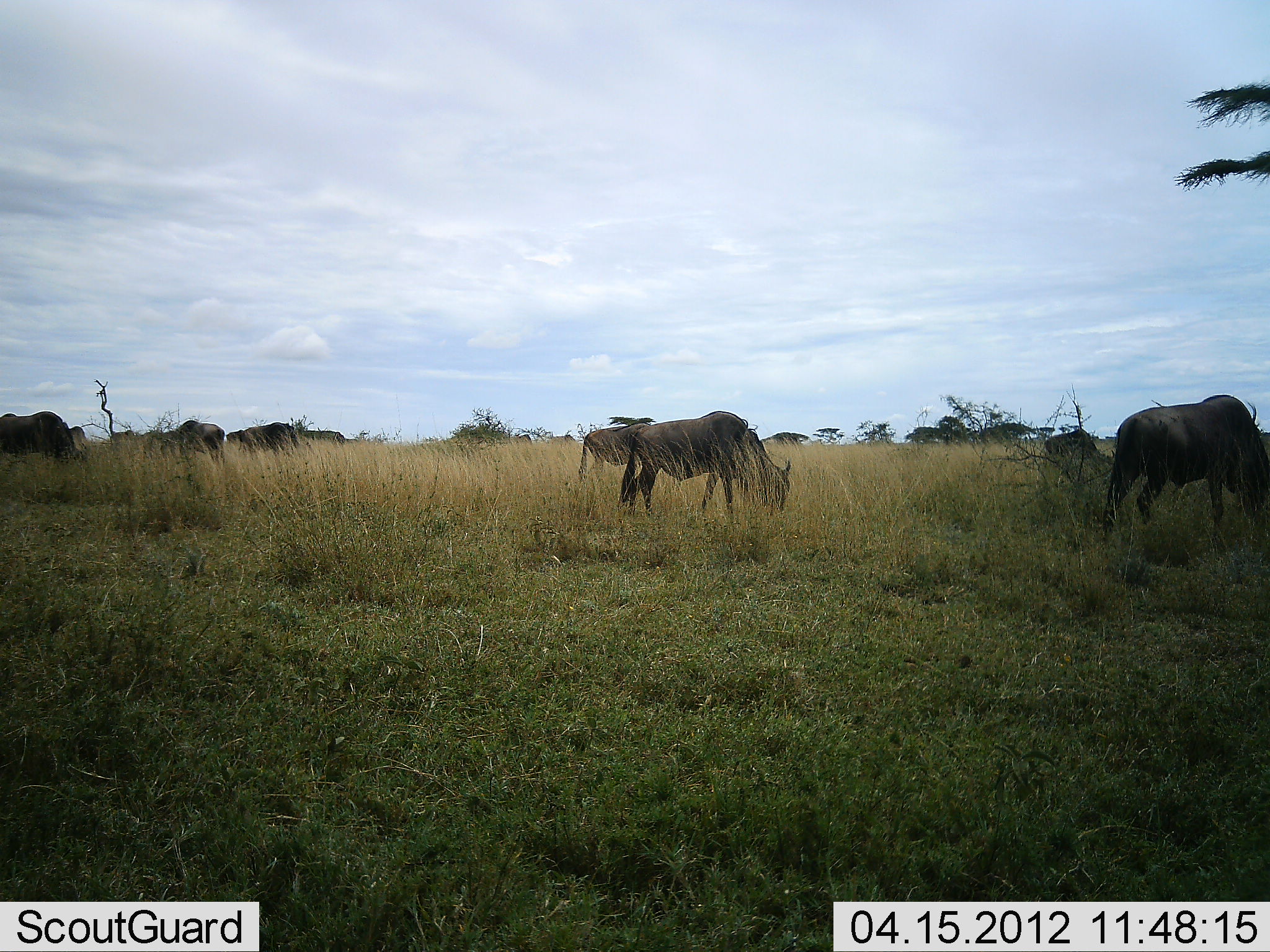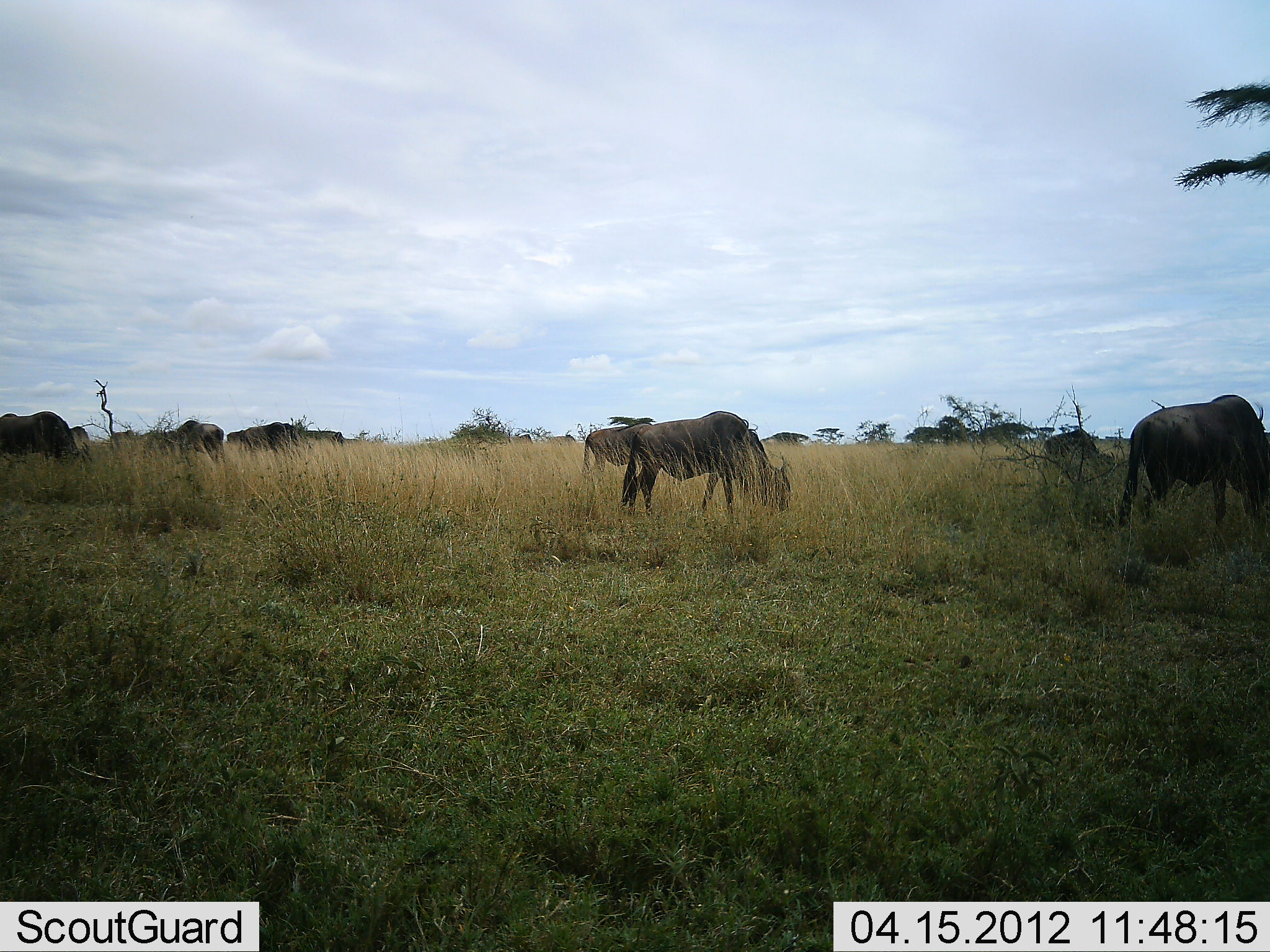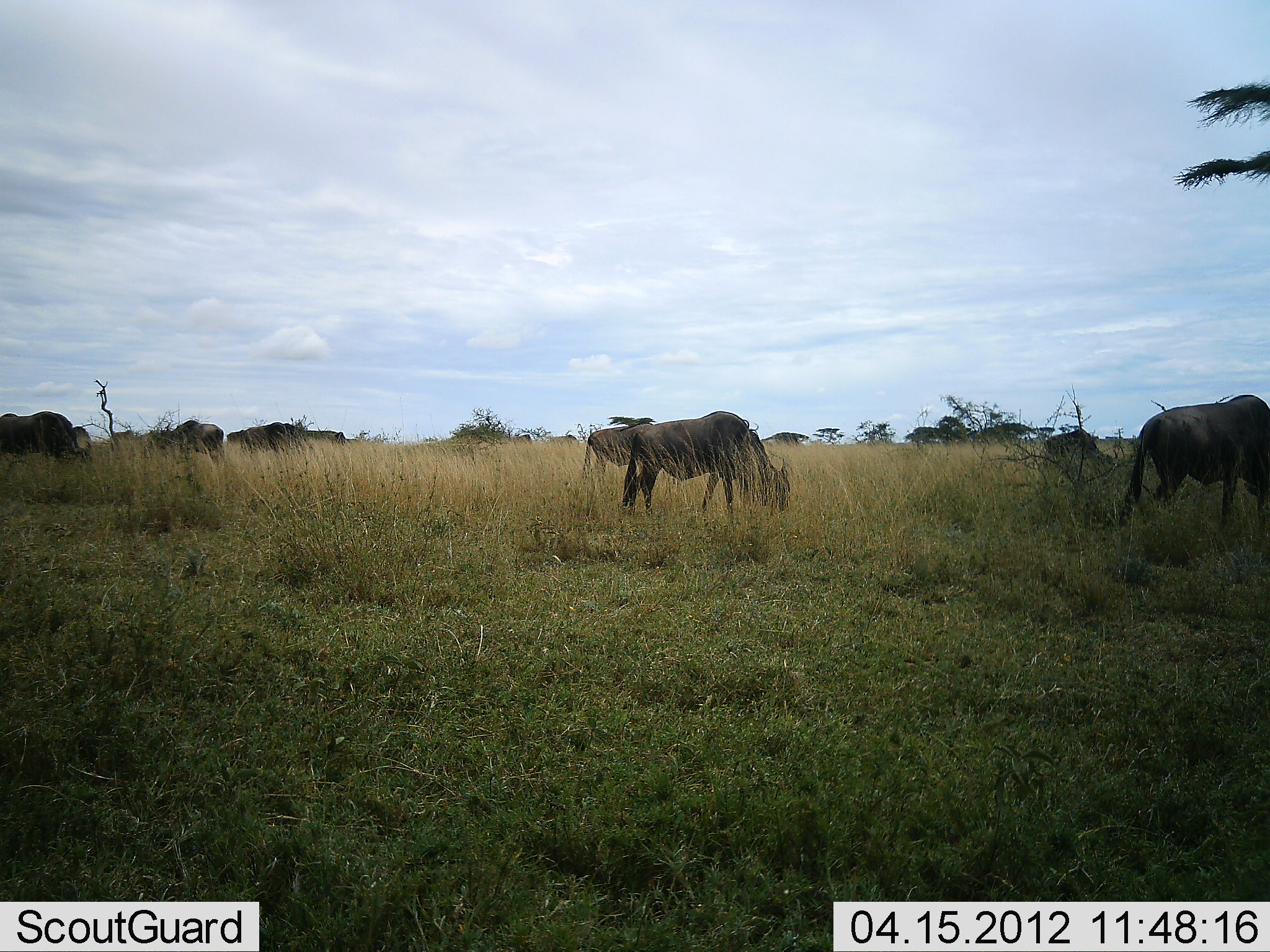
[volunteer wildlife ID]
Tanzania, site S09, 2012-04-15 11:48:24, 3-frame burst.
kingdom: Animalia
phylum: Chordata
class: Mammalia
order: Artiodactyla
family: Bovidae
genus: Connochaetes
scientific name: Connochaetes taurinus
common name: blue wildebeest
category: wildebeest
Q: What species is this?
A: Wildebeest (blue wildebeest) (Connochaetes taurinus).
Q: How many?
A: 9.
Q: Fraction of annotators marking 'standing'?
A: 18%.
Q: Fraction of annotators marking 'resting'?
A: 0%.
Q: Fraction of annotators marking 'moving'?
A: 14%.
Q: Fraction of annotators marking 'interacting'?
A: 0%.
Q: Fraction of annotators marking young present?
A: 0%.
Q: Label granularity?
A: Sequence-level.